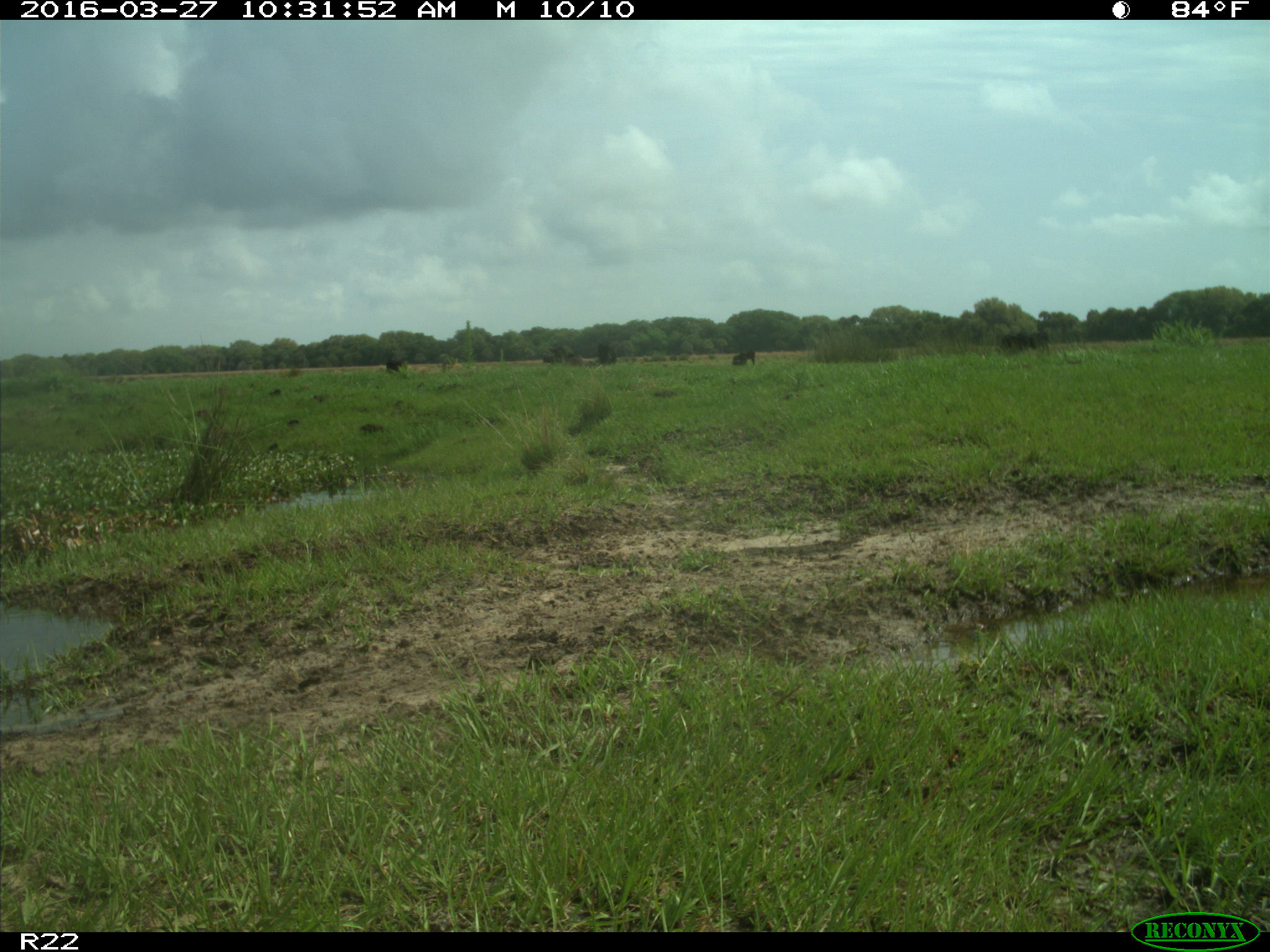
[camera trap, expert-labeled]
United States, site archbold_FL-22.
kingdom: Animalia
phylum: Chordata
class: Mammalia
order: Artiodactyla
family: Bovidae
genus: Bos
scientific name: Bos taurus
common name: domestic cow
Bos taurus (domestic cow).